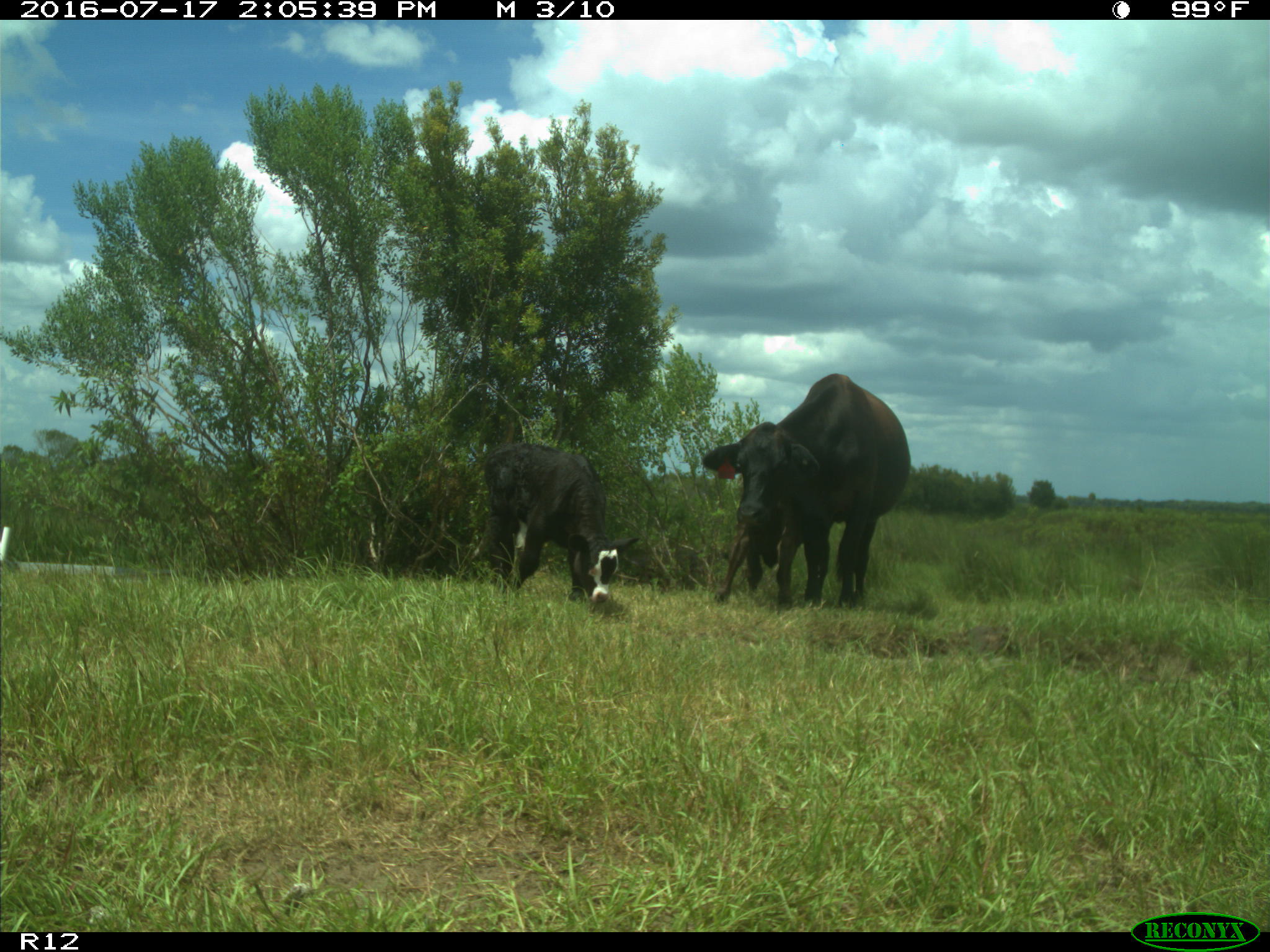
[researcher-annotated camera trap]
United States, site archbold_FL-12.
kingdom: Animalia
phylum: Chordata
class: Mammalia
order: Artiodactyla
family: Bovidae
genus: Bos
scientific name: Bos taurus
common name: domestic cow